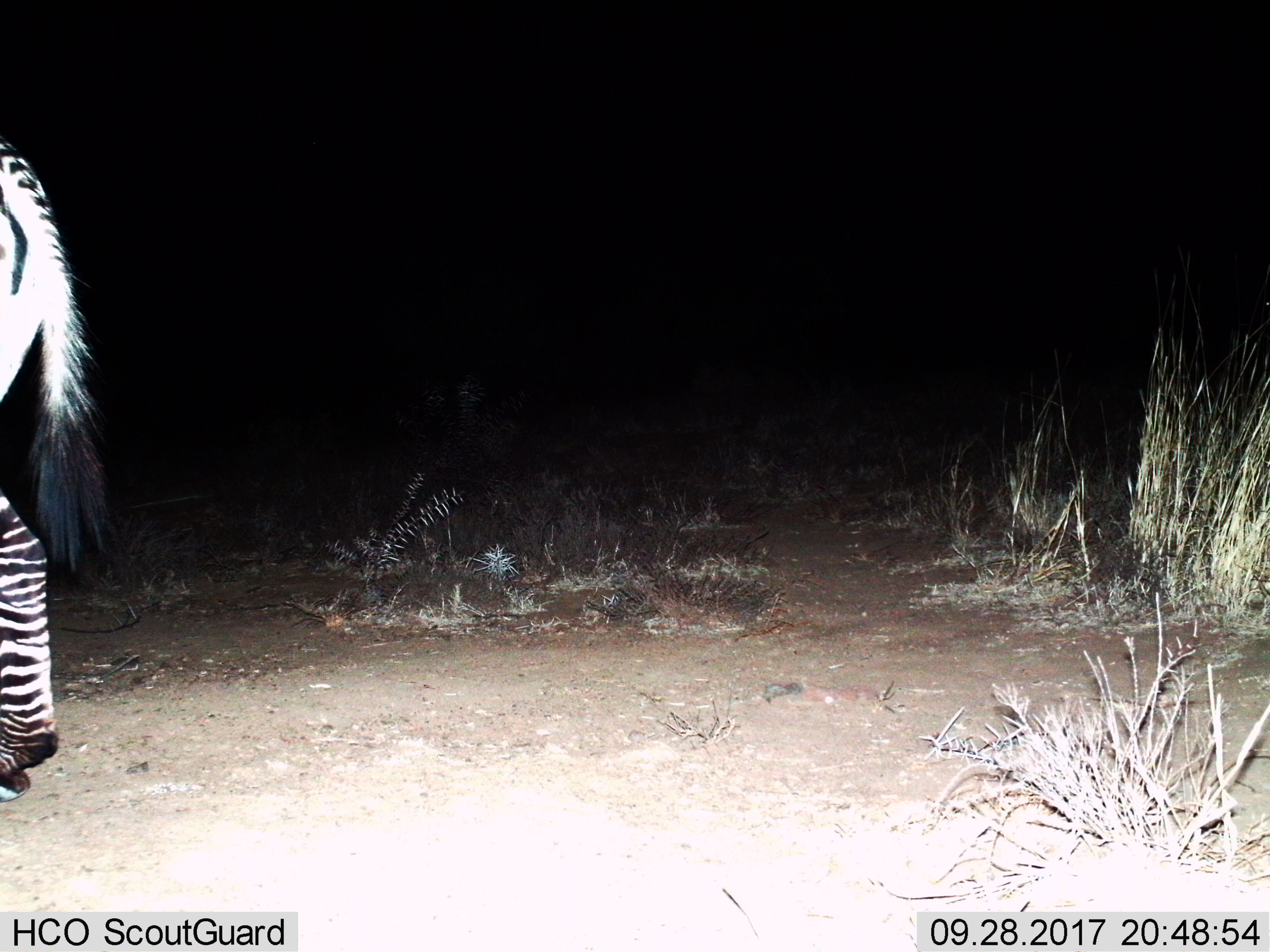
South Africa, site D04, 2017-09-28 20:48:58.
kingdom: Animalia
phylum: Chordata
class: Mammalia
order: Perissodactyla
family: Equidae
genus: Equus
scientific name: Equus zebra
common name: mountain zebra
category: zebramountain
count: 1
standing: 29%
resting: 0%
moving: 71%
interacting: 0%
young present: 0%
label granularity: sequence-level